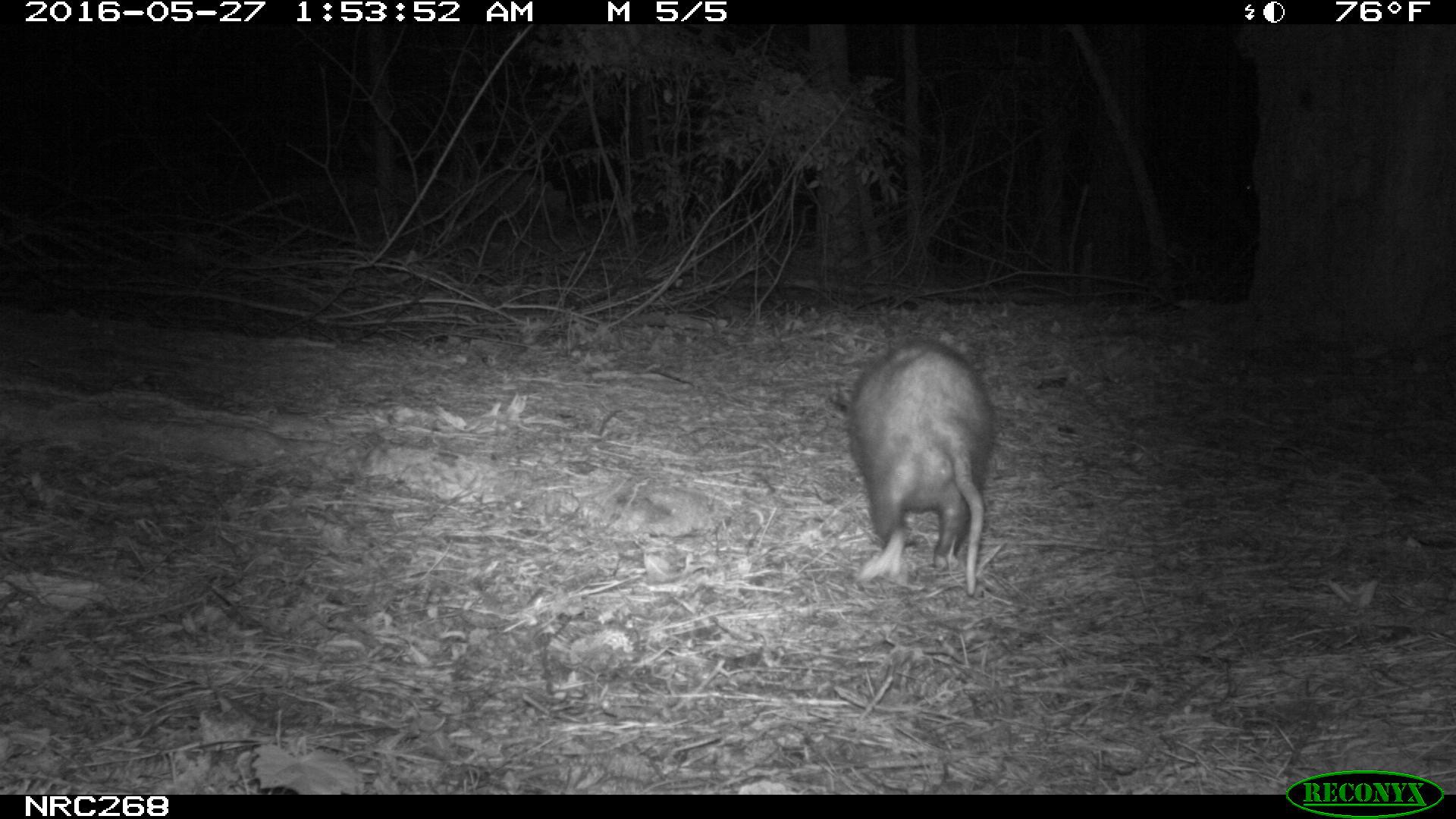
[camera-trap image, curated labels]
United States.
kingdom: Animalia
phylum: Chordata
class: Mammalia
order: Didelphimorphia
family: Didelphidae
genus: Didelphis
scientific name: Didelphis virginiana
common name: virginia opossum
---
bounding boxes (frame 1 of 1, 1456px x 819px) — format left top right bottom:
Virginia Opossum: 830 339 1006 600